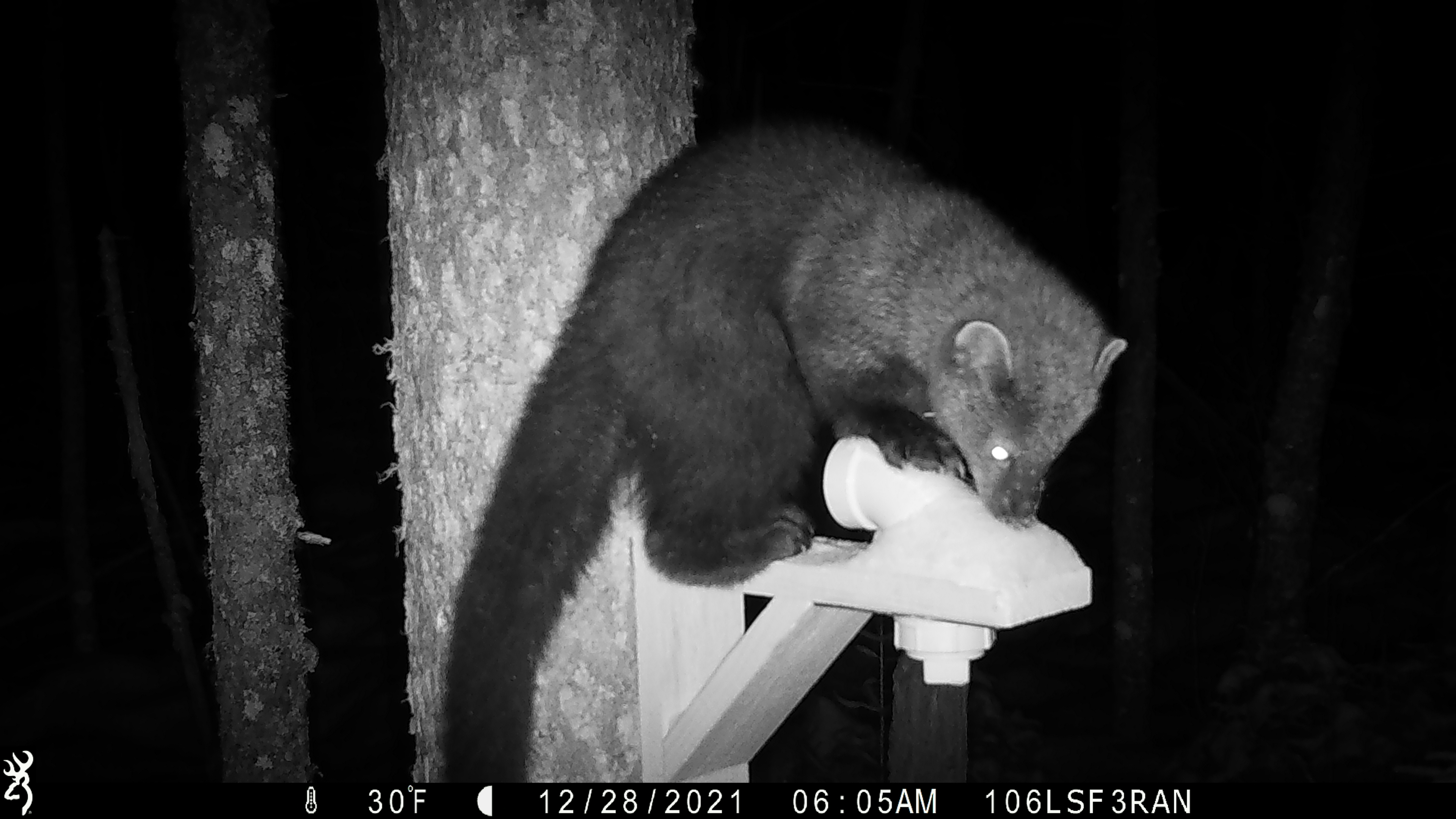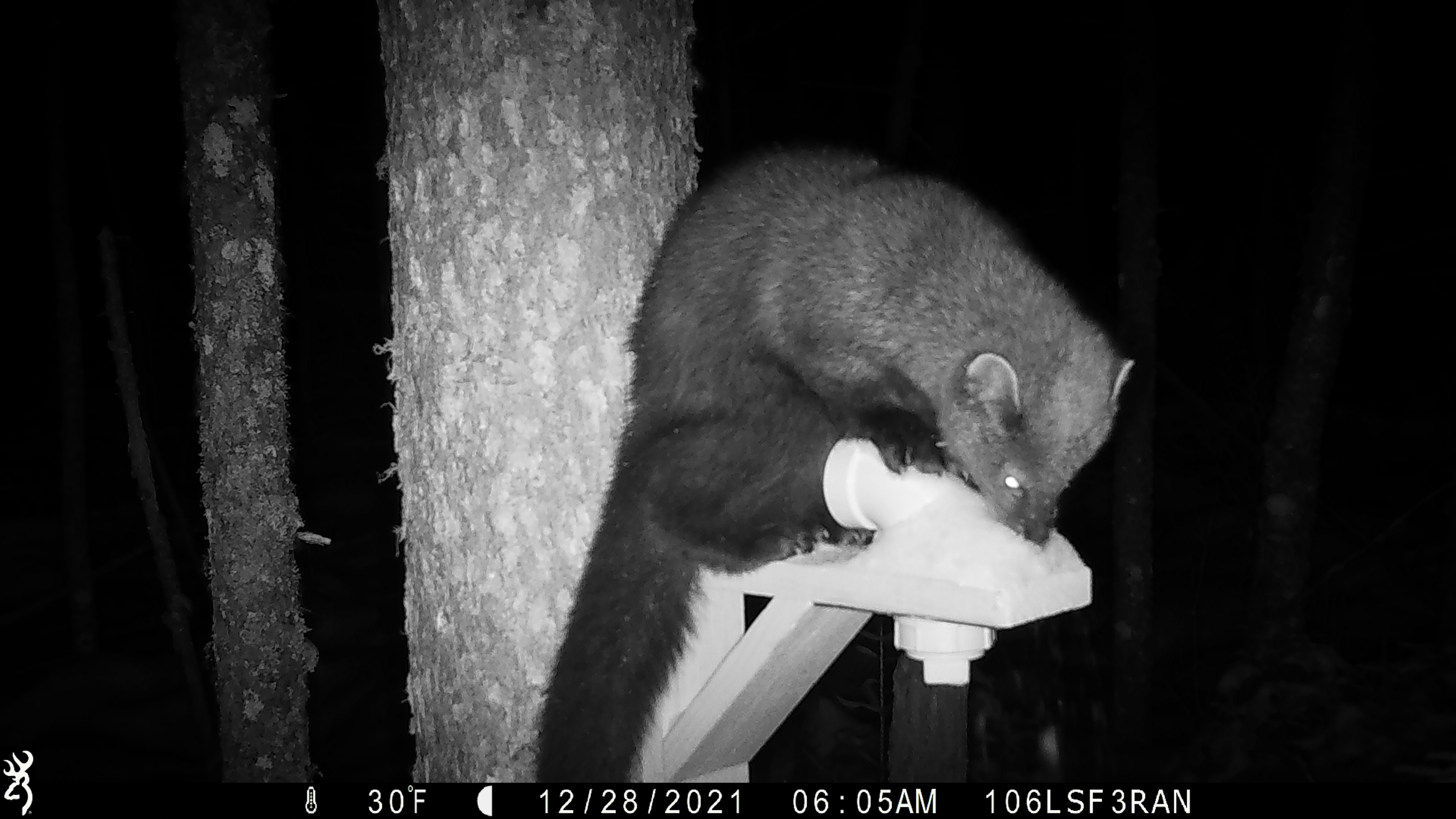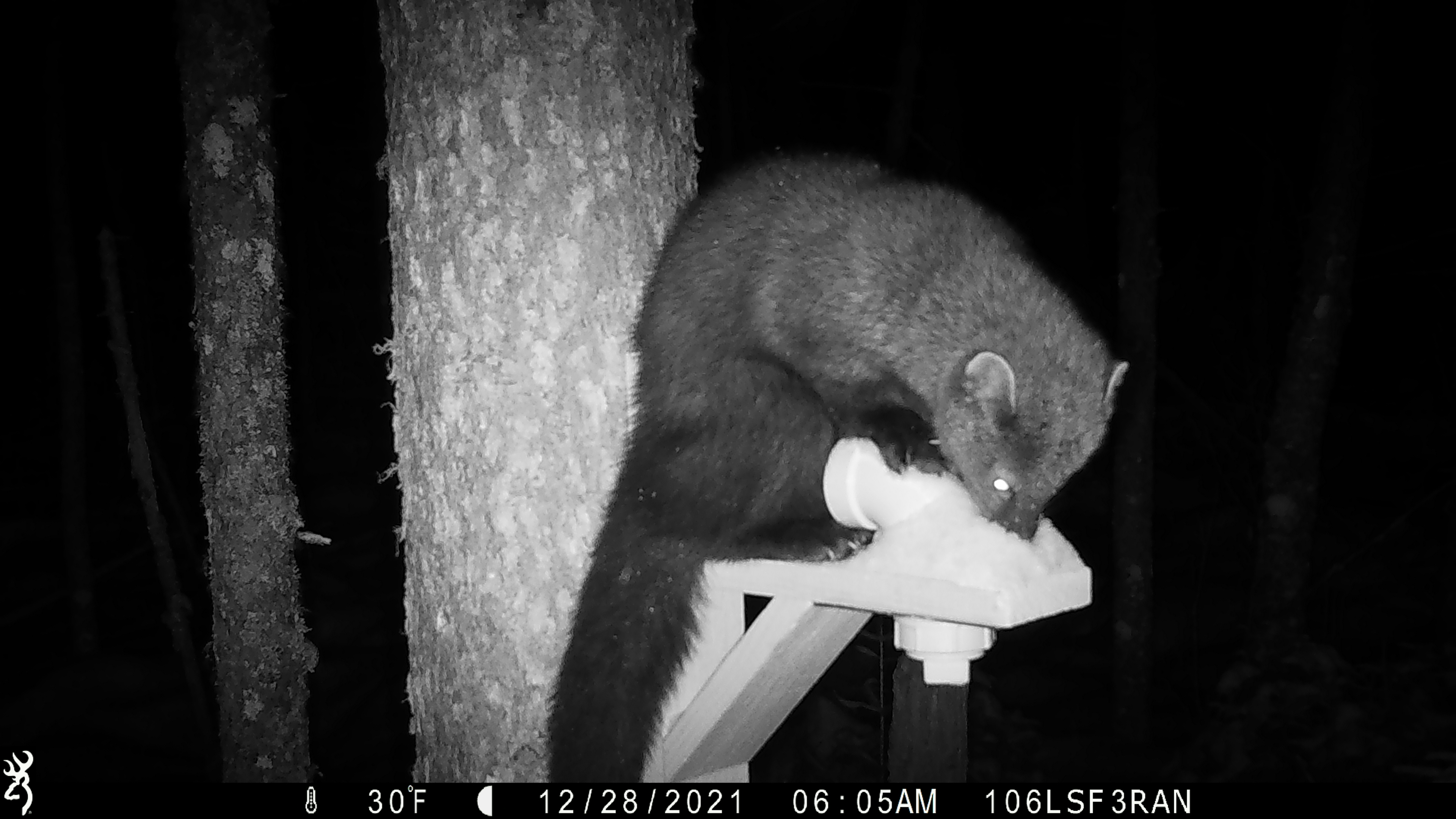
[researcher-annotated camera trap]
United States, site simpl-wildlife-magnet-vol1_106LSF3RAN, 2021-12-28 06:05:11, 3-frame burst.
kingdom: Animalia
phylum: Chordata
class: Mammalia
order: Carnivora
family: Mustelidae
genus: Pekania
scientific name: Pekania pennanti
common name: fisher